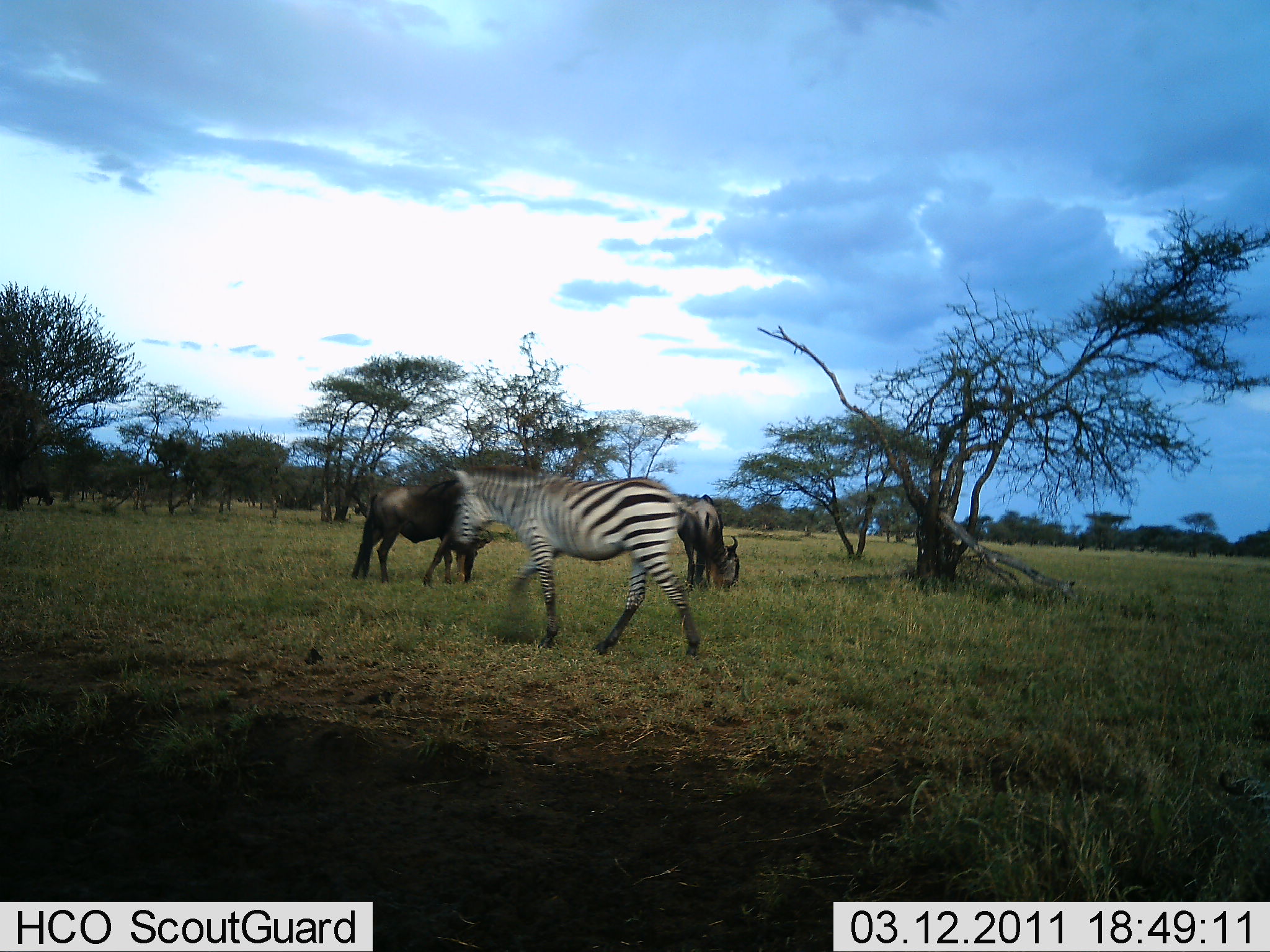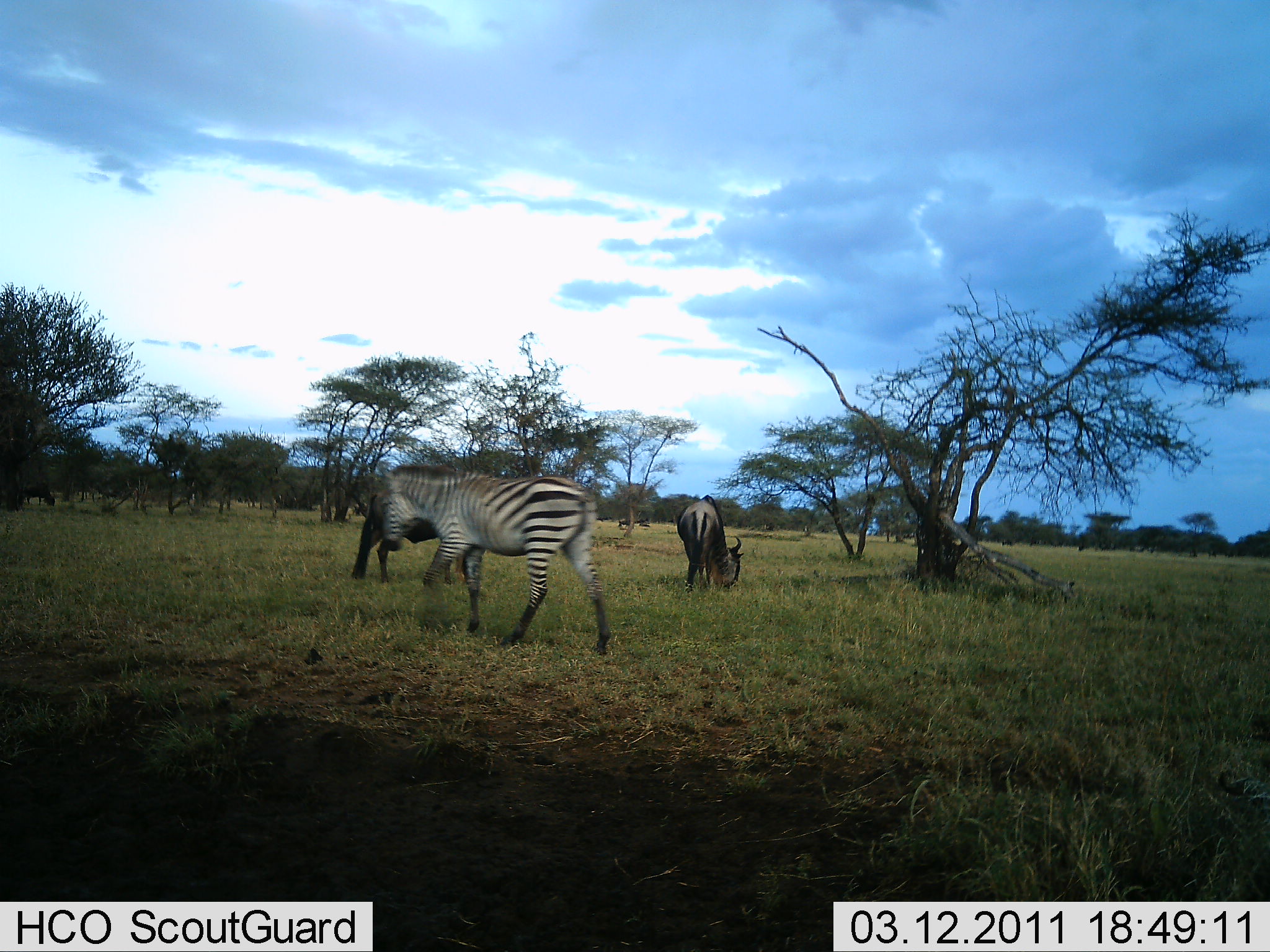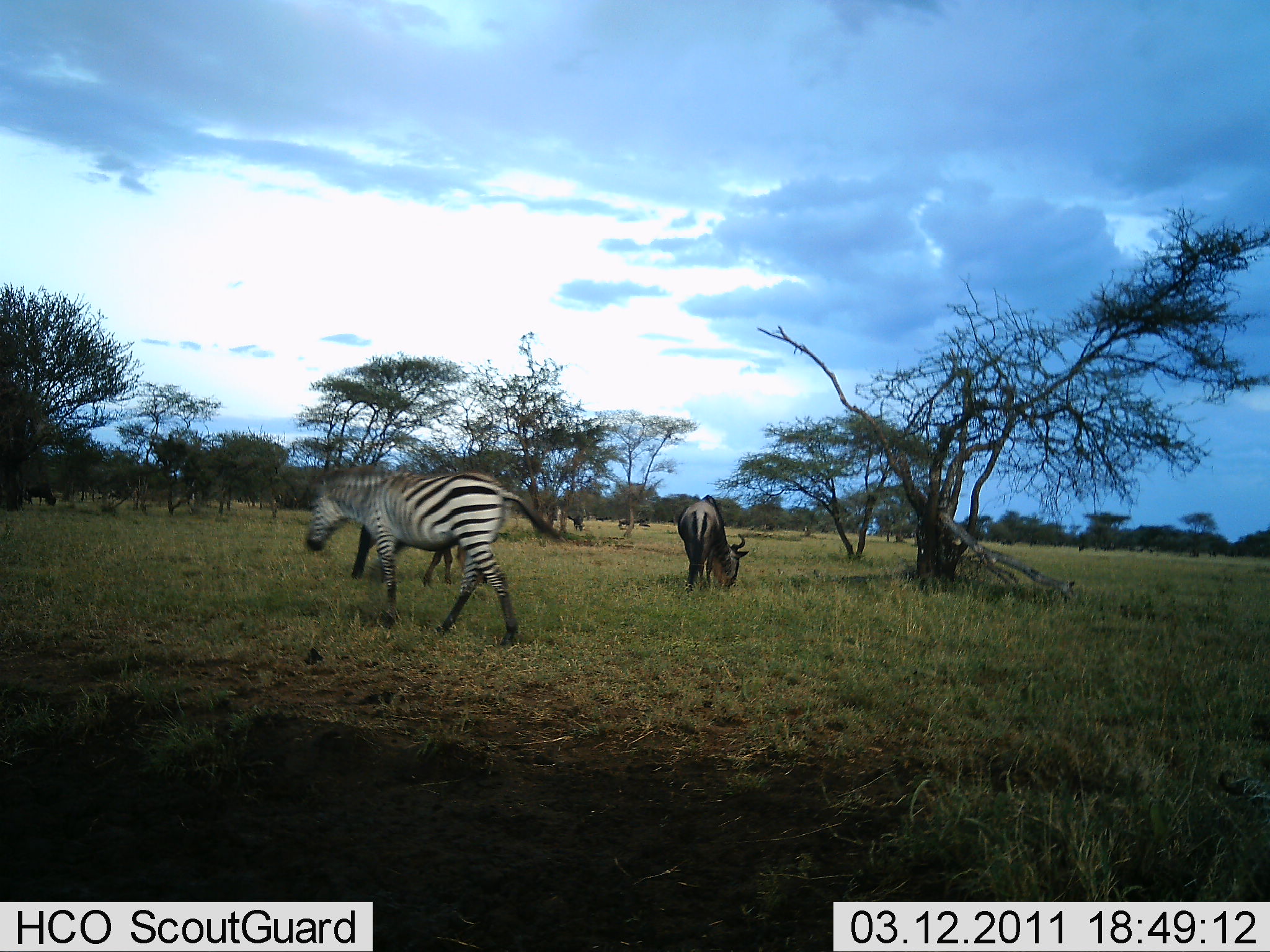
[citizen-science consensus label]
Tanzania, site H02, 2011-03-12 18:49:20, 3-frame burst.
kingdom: Animalia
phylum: Chordata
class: Mammalia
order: Artiodactyla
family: Bovidae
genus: Connochaetes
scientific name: Connochaetes taurinus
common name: blue wildebeest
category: wildebeest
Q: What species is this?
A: Wildebeest (blue wildebeest) (Connochaetes taurinus).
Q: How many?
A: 2.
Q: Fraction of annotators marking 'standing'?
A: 36%.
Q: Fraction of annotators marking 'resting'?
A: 9%.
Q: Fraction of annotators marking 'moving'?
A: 0%.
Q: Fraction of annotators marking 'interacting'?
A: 0%.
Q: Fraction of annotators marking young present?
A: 0%.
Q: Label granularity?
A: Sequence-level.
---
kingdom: Animalia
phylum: Chordata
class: Mammalia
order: Perissodactyla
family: Equidae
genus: Equus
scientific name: Equus quagga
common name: plains zebra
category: zebra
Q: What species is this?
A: Zebra (plains zebra) (Equus quagga).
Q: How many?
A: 1.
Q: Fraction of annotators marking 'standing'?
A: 0%.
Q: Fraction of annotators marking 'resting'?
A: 0%.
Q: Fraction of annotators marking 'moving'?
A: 100%.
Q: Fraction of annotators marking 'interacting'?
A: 0%.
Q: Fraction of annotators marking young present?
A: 0%.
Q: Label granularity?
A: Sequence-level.